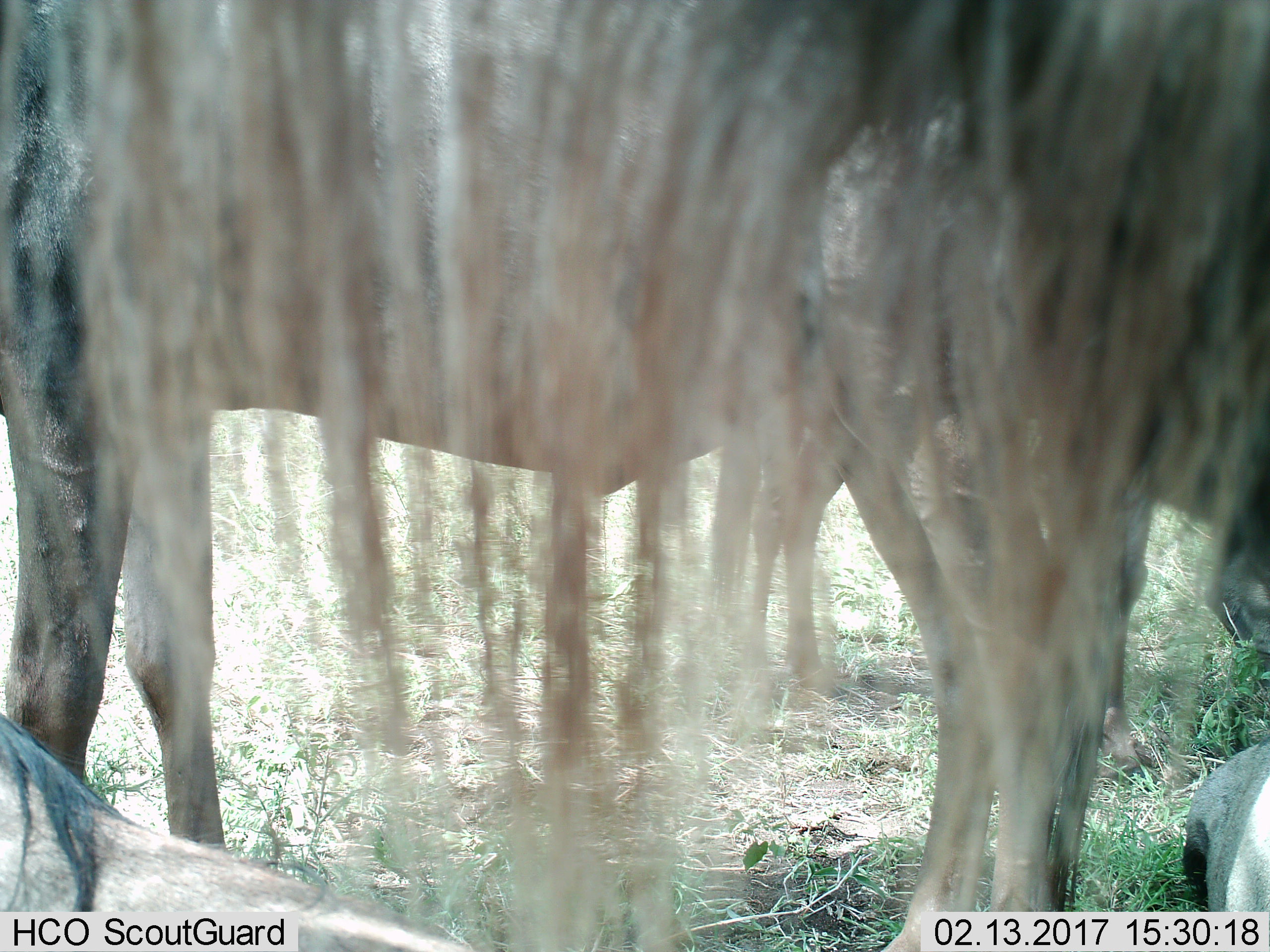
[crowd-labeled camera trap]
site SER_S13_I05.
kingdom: Animalia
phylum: Chordata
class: Mammalia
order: Artiodactyla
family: Bovidae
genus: Connochaetes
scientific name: Connochaetes taurinus taurinus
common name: blue wildebeest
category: wildebeestblue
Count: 2.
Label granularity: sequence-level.